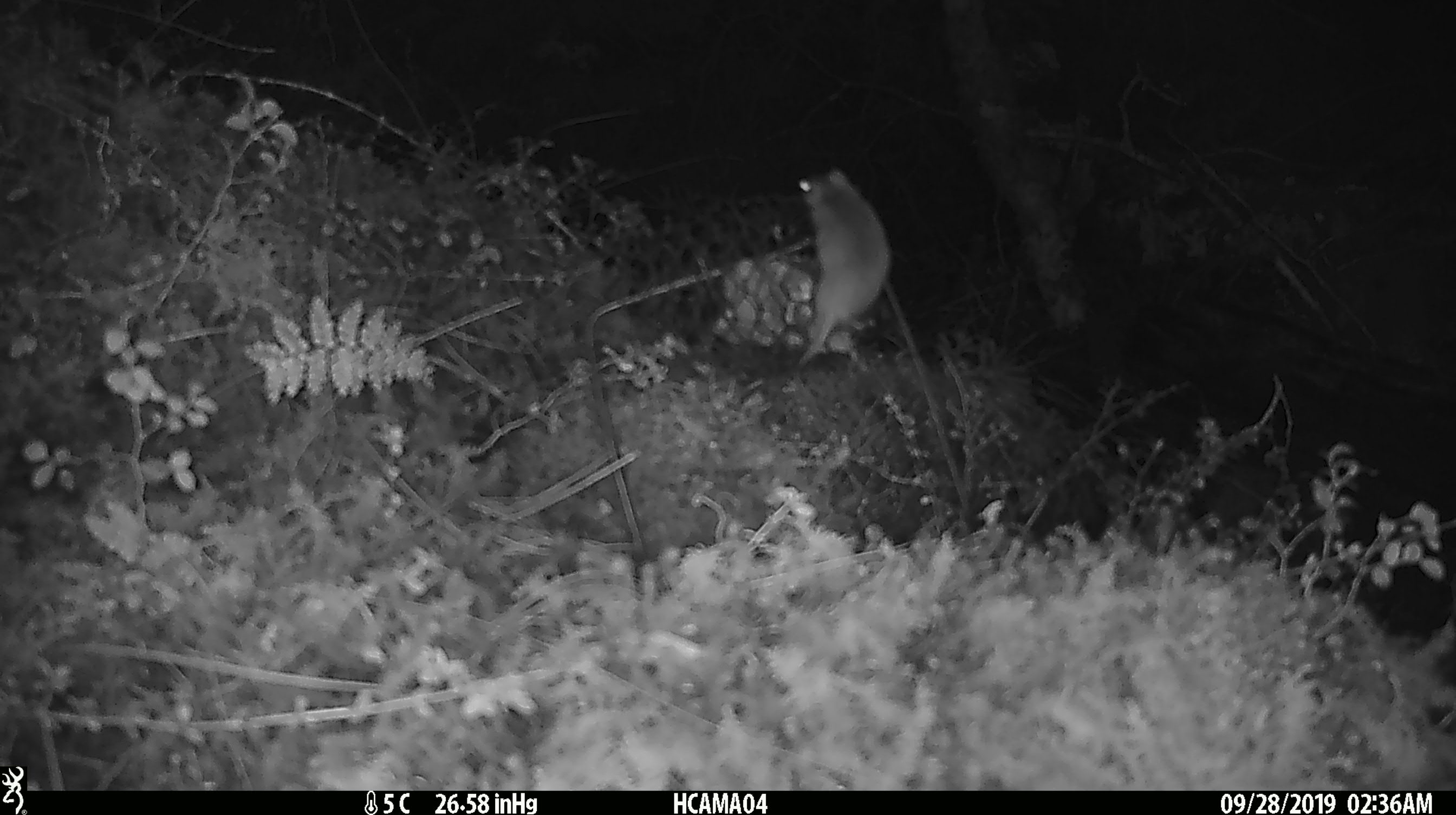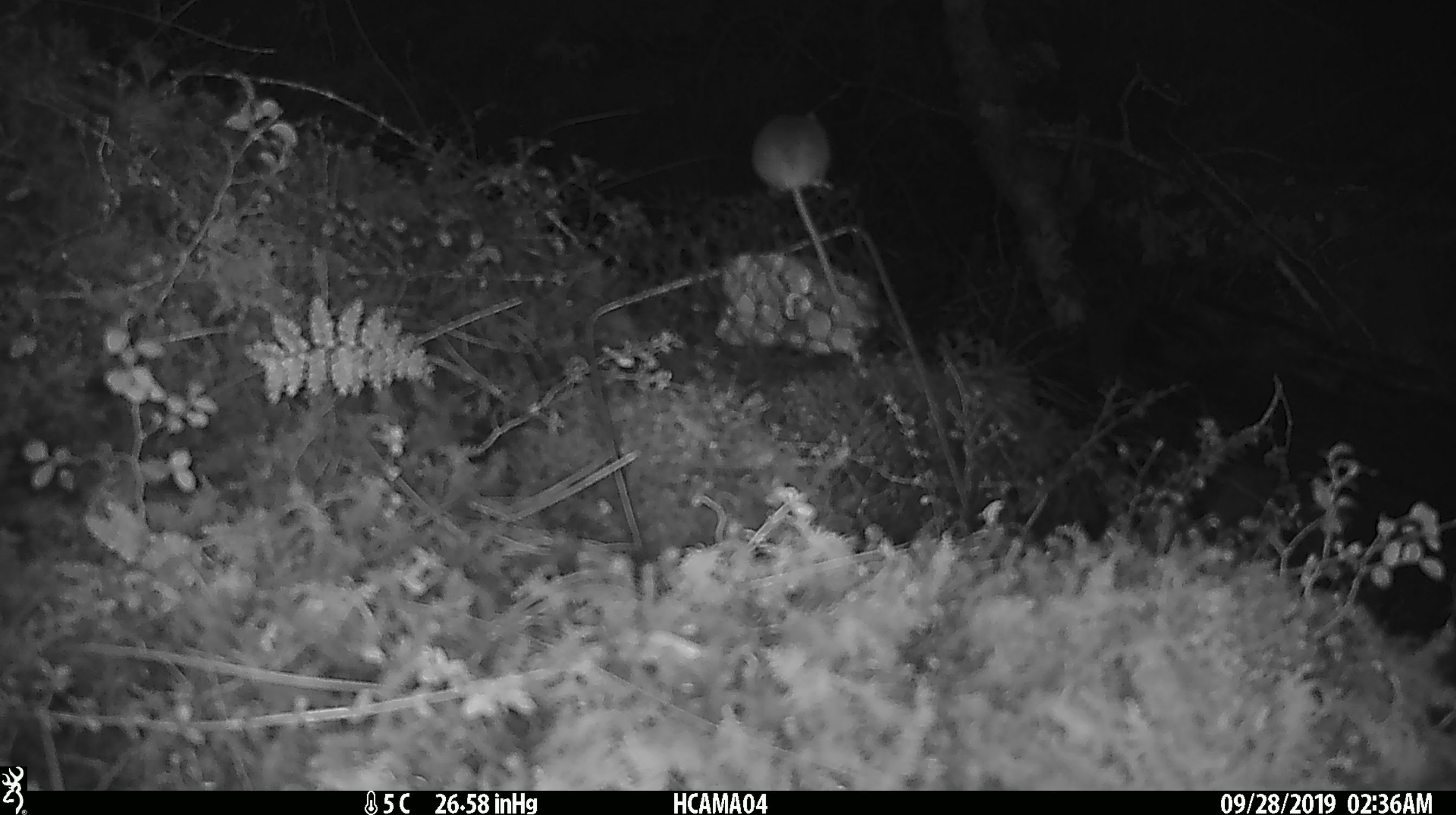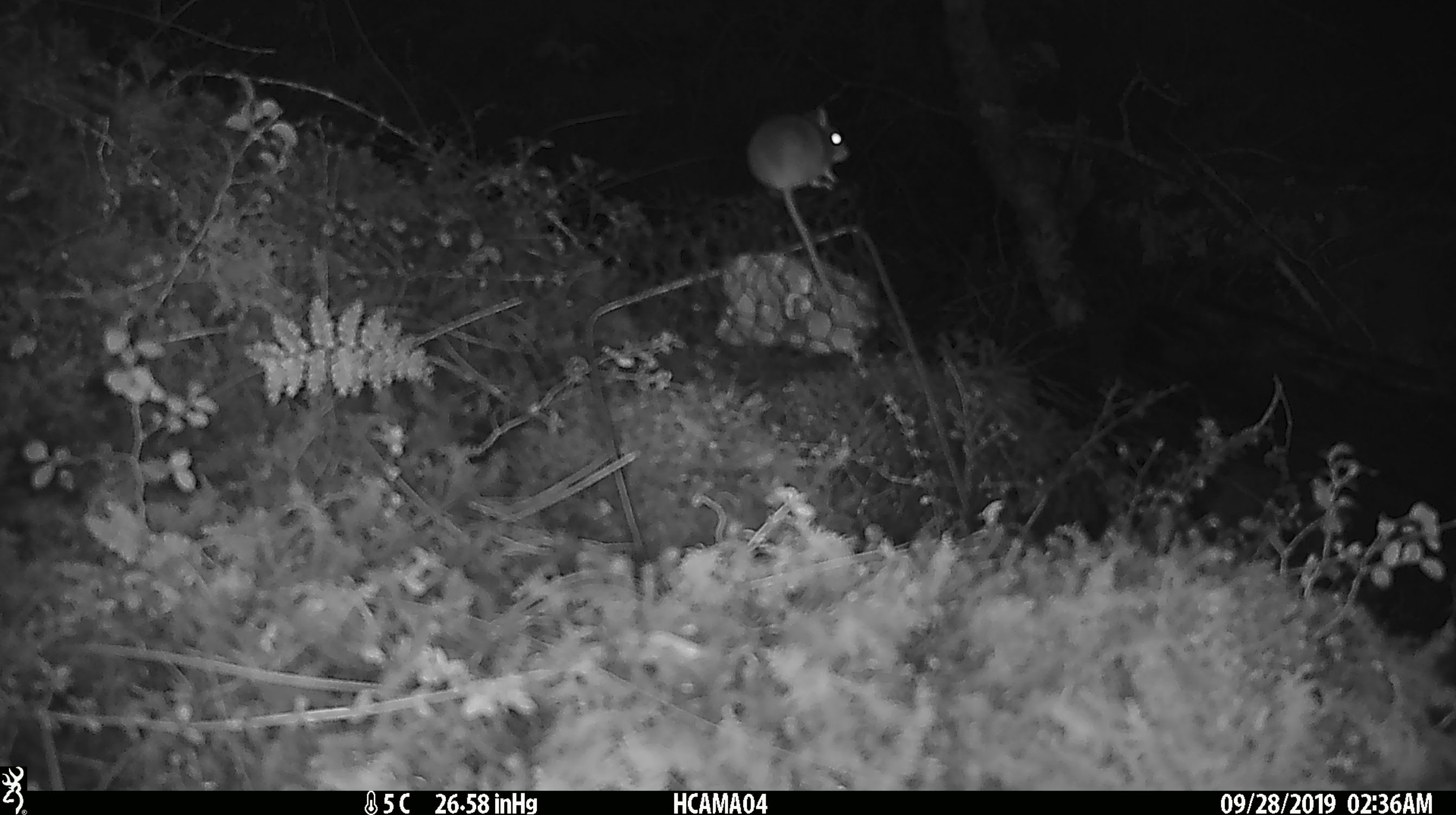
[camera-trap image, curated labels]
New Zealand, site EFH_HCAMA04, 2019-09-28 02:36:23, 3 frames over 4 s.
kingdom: Animalia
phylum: Chordata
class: Mammalia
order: Rodentia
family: Muridae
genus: Mus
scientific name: Mus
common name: mouse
Mouse (Mus).